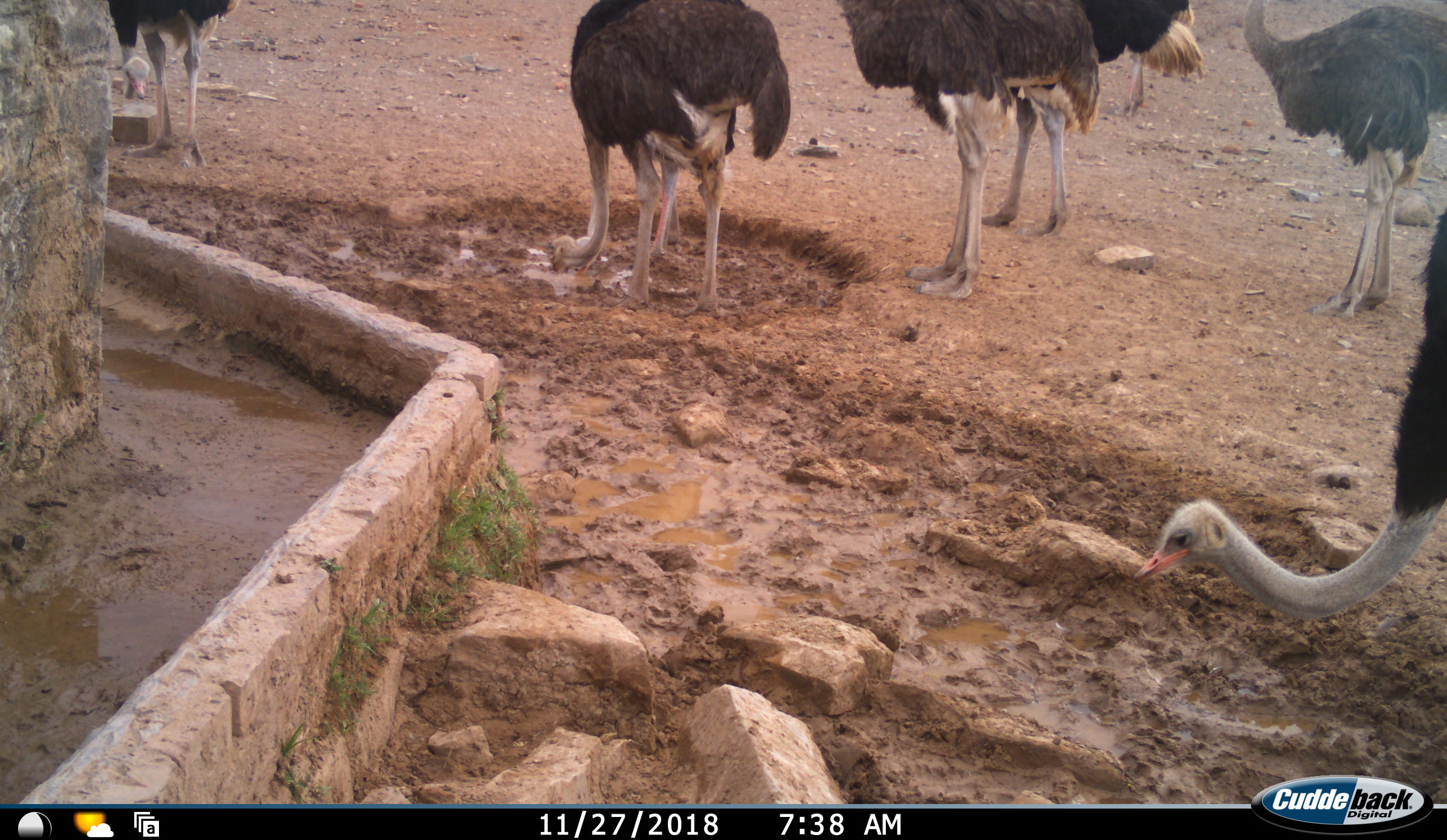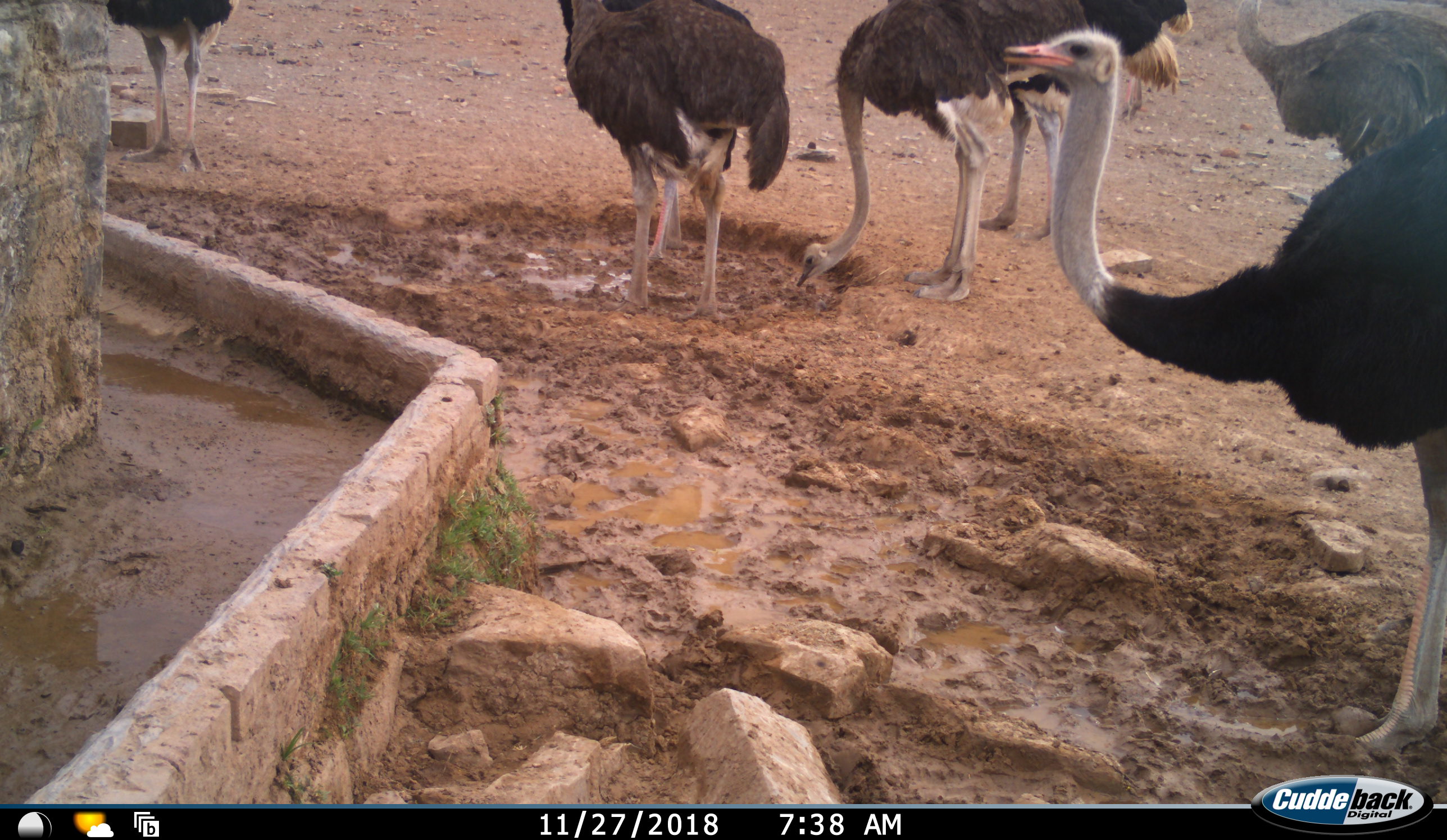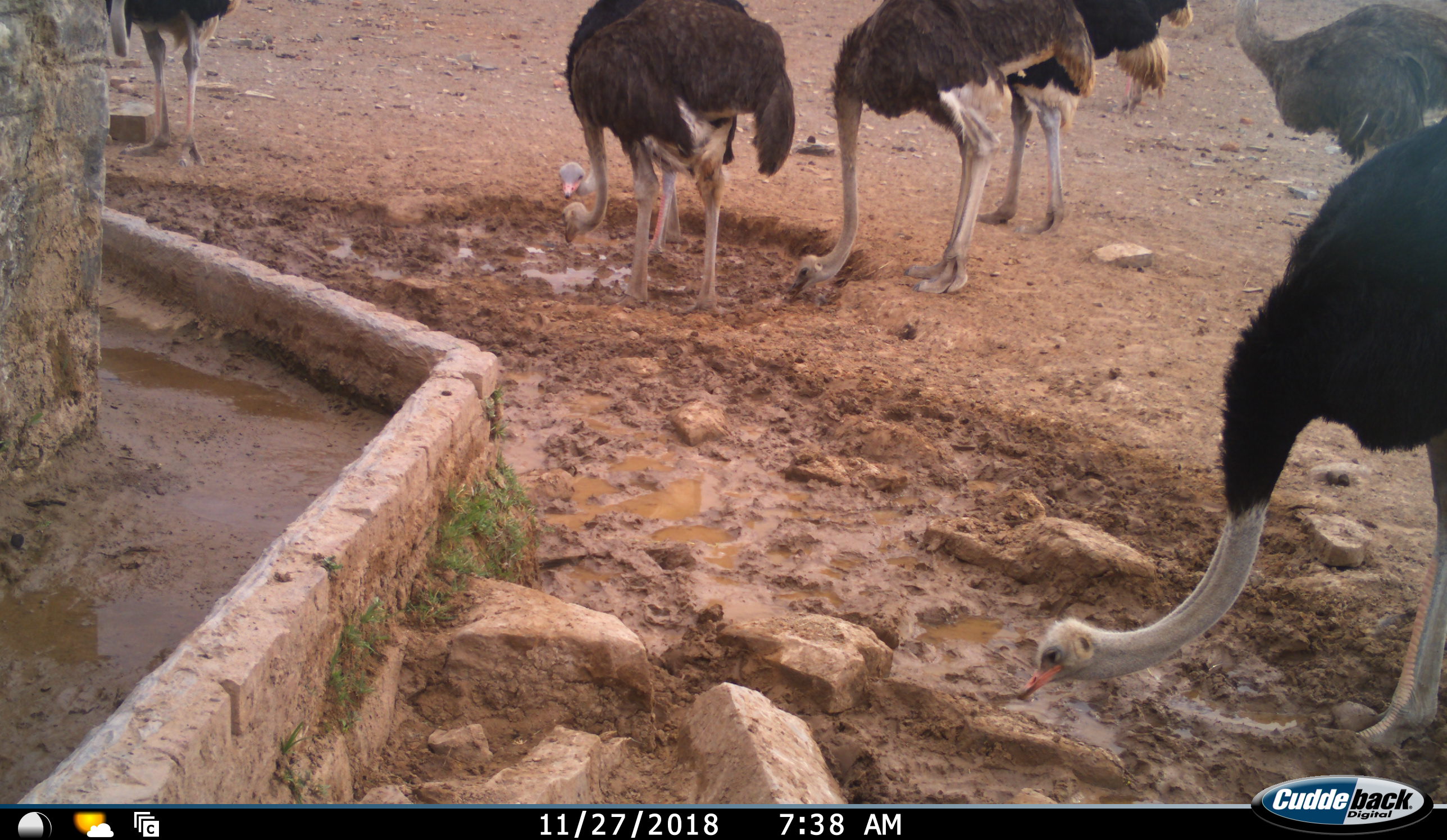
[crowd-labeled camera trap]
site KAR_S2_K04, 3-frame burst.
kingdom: Animalia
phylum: Chordata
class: Aves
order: Struthioniformes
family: Struthionidae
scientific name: Struthionidae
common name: ostrich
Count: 7.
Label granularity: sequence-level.